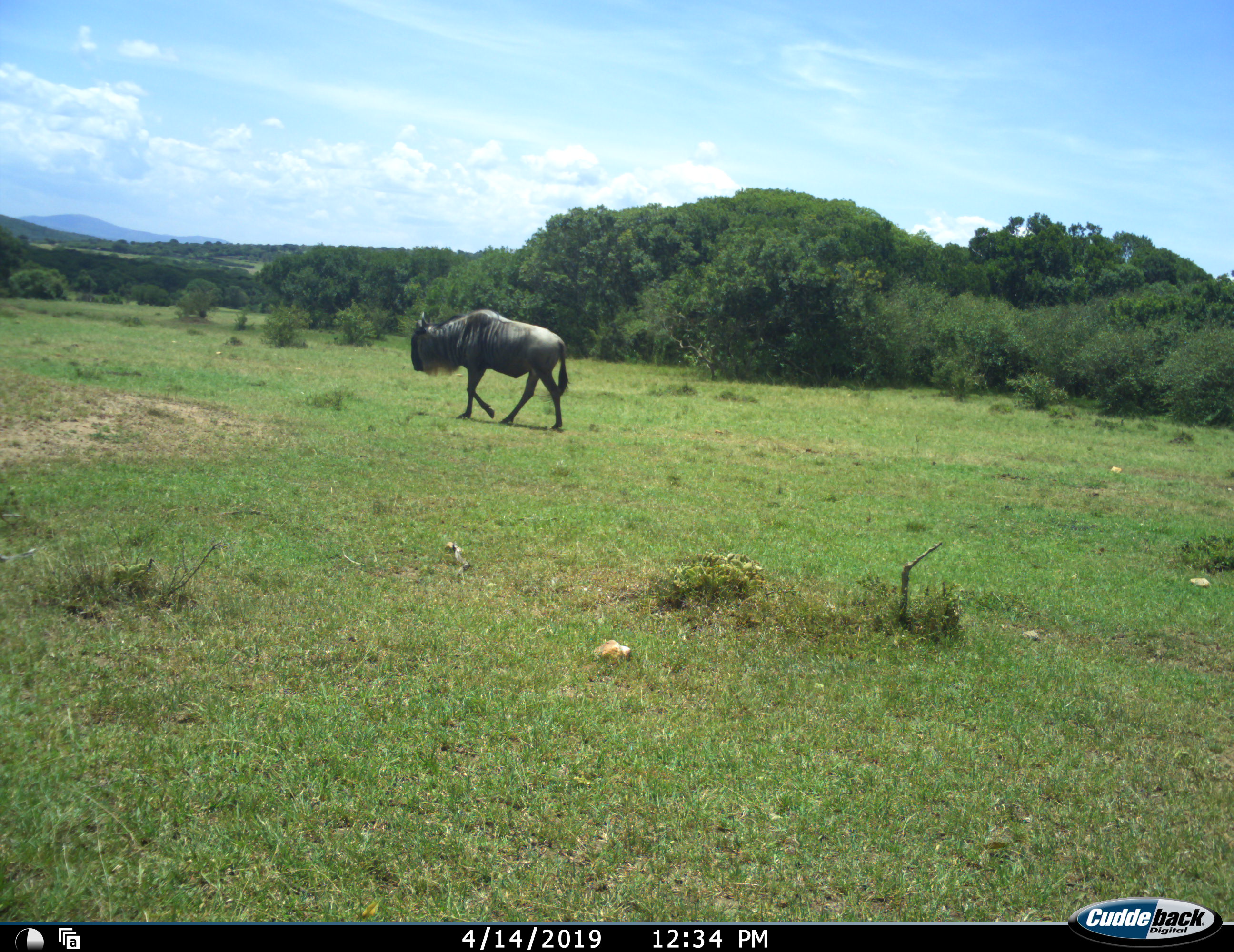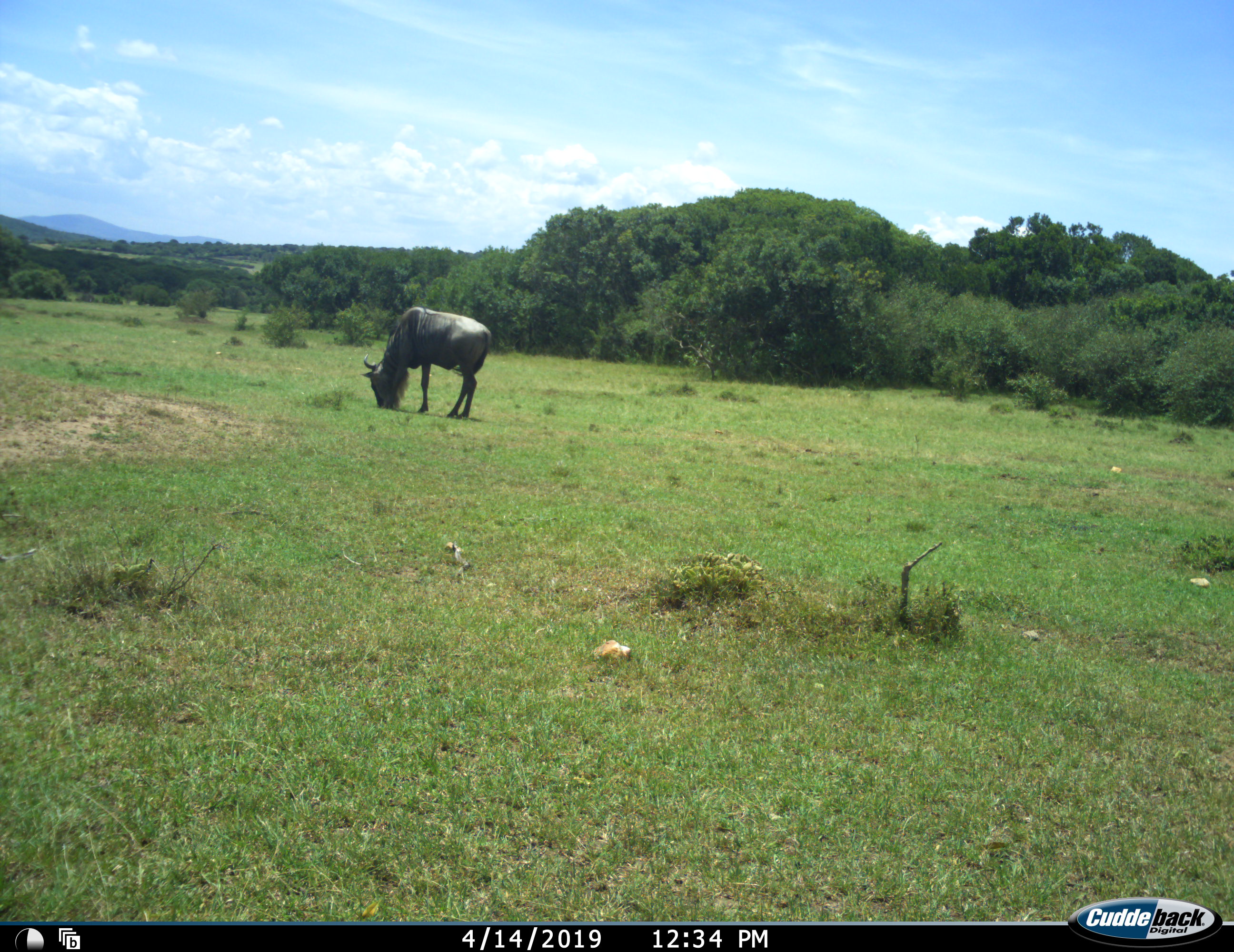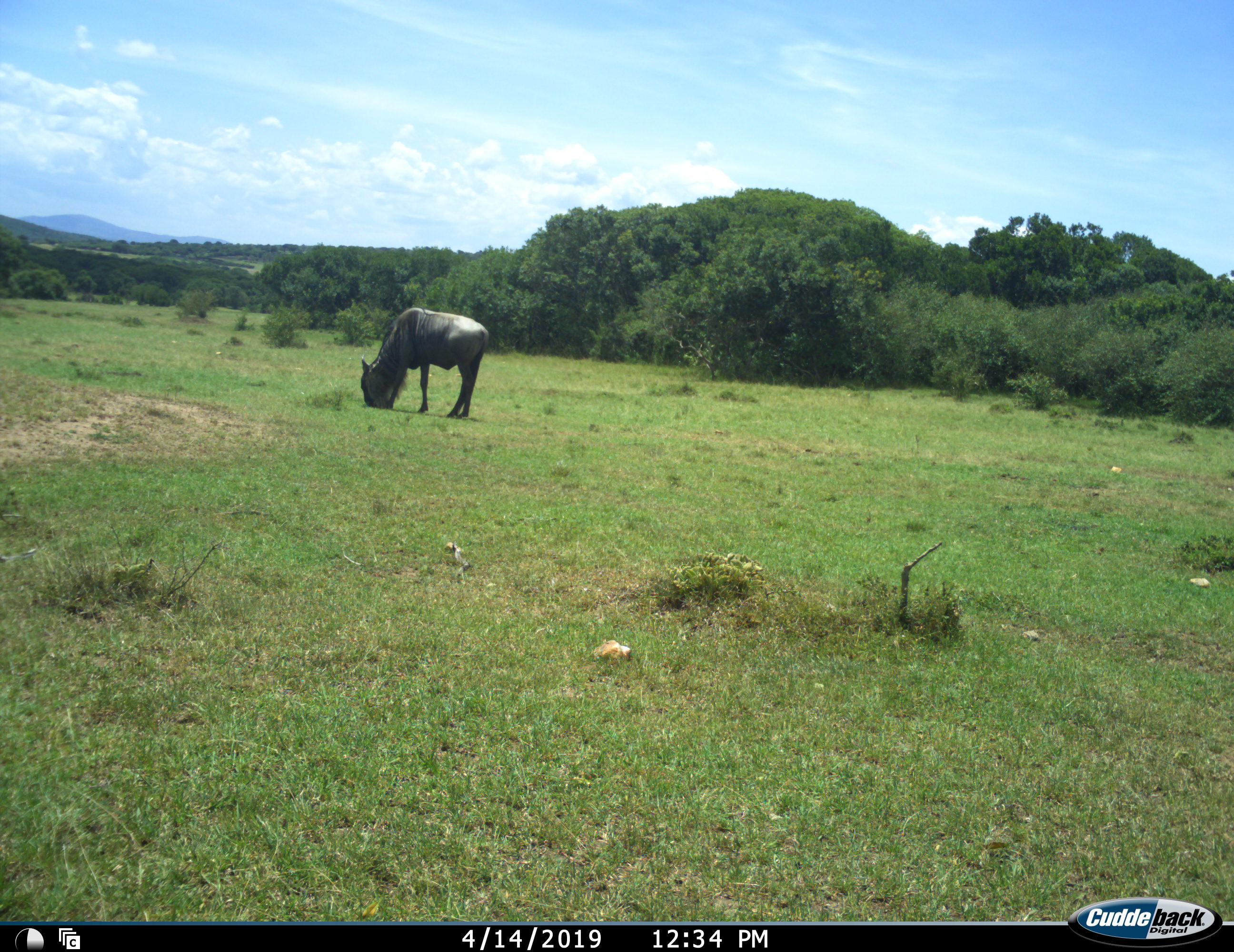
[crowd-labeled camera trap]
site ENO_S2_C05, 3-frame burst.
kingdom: Animalia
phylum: Chordata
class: Mammalia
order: Artiodactyla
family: Bovidae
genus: Connochaetes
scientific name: Connochaetes taurinus taurinus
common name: blue wildebeest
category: wildebeestblue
Wildebeestblue (blue wildebeest) (Connochaetes taurinus taurinus), count 1. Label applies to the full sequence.